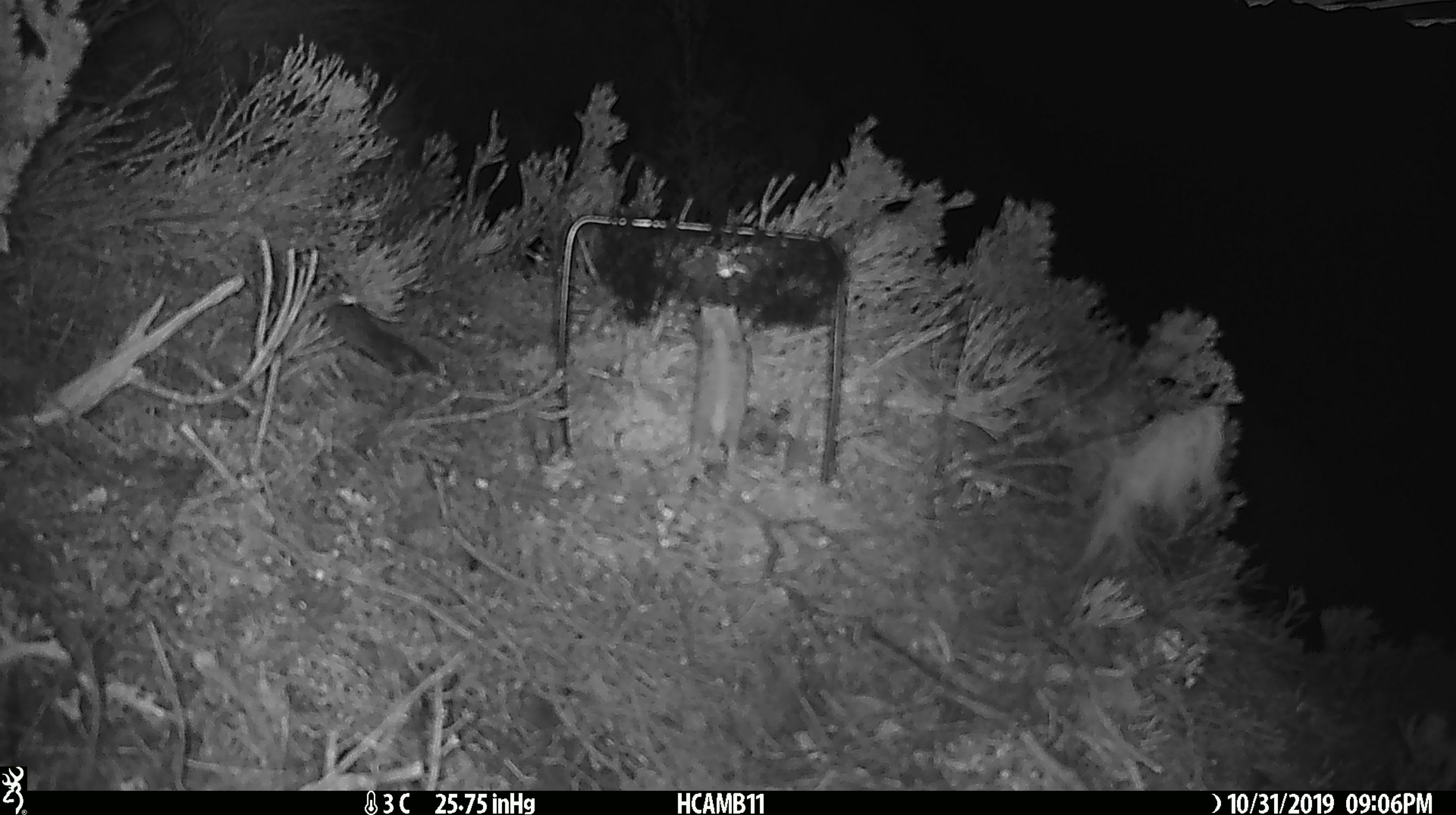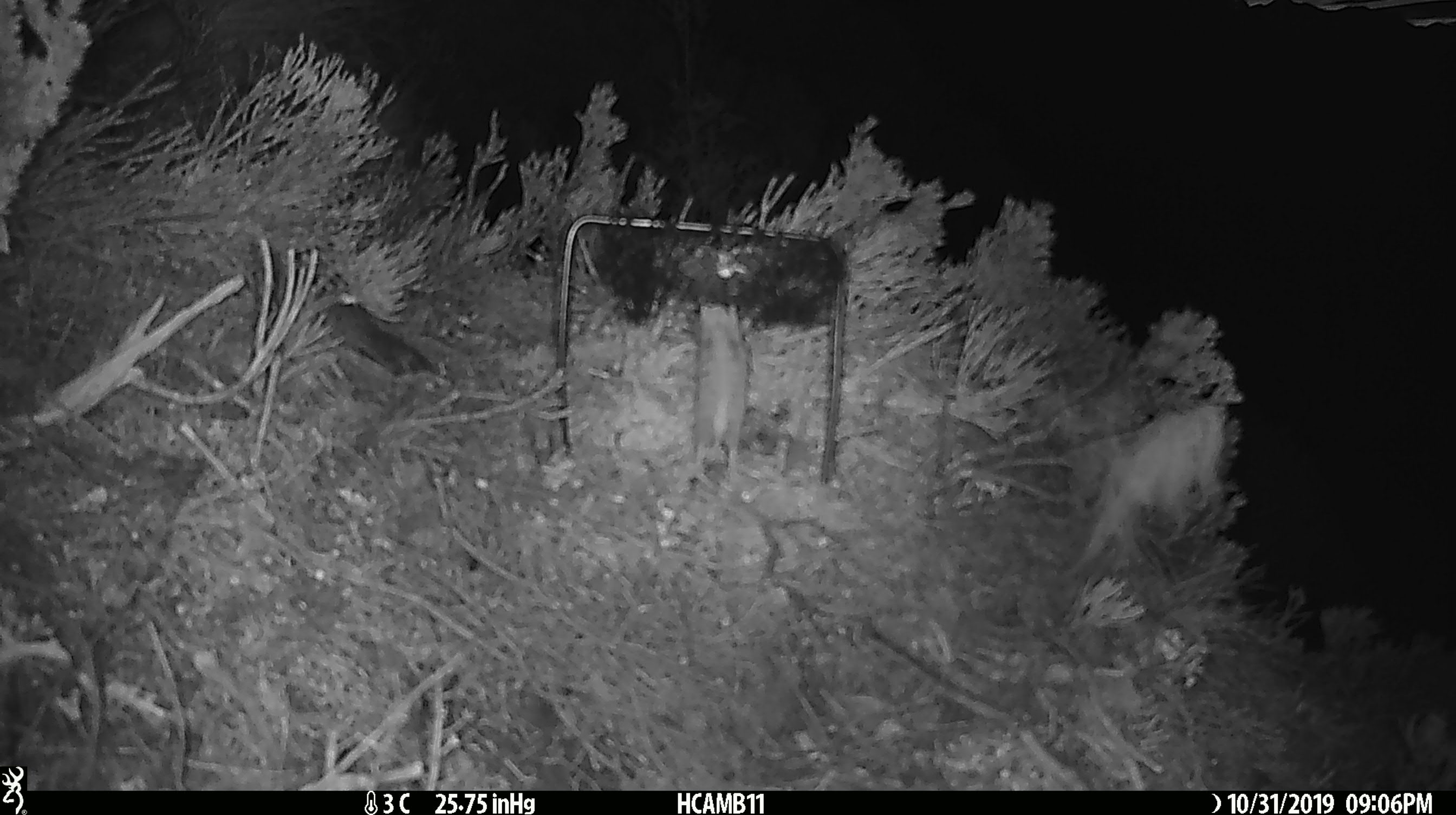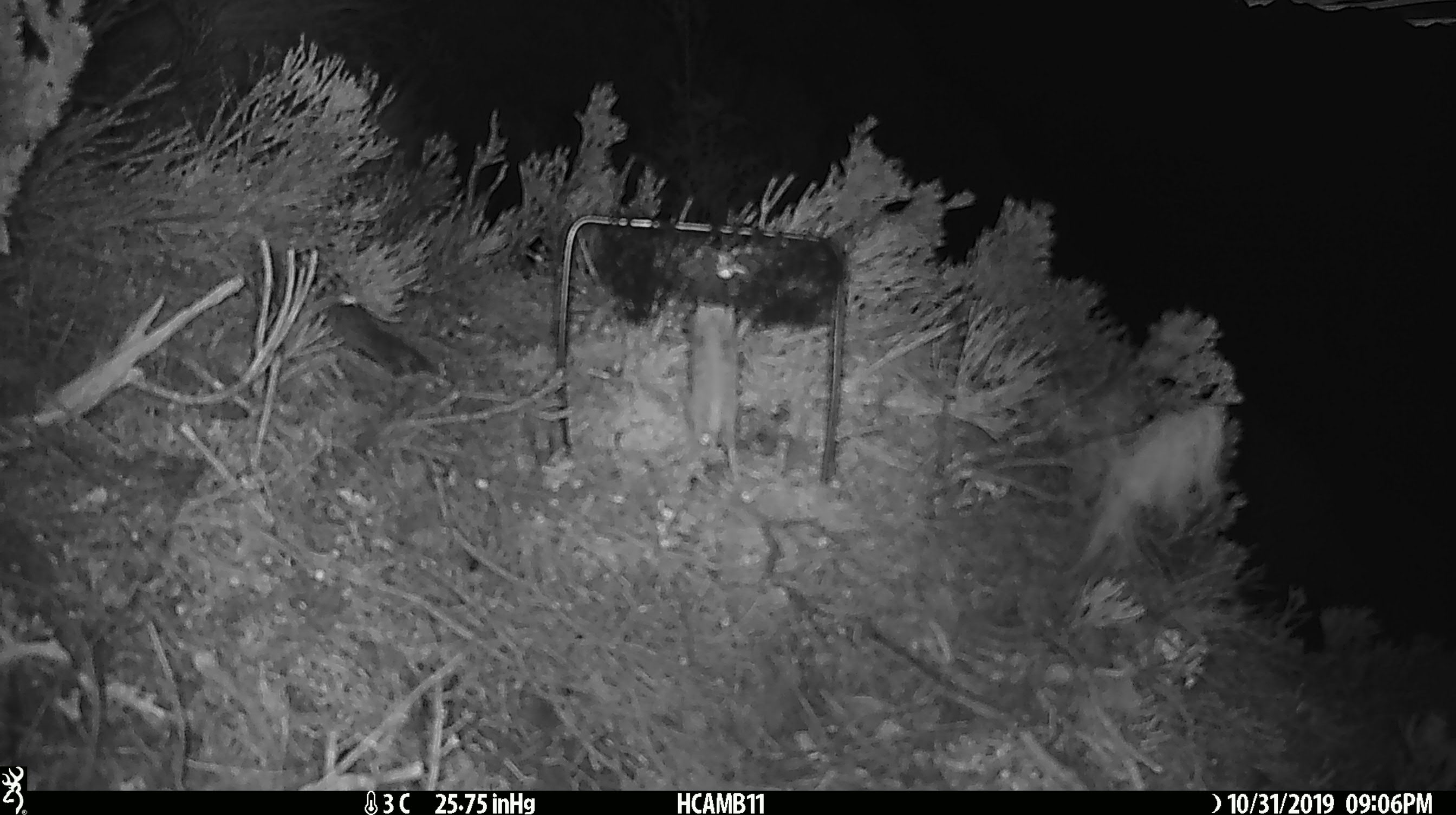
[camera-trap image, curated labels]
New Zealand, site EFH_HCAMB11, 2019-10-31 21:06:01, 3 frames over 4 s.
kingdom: Animalia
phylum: Chordata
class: Mammalia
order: Rodentia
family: Muridae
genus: Mus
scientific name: Mus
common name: mouse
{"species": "mouse (Mus)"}